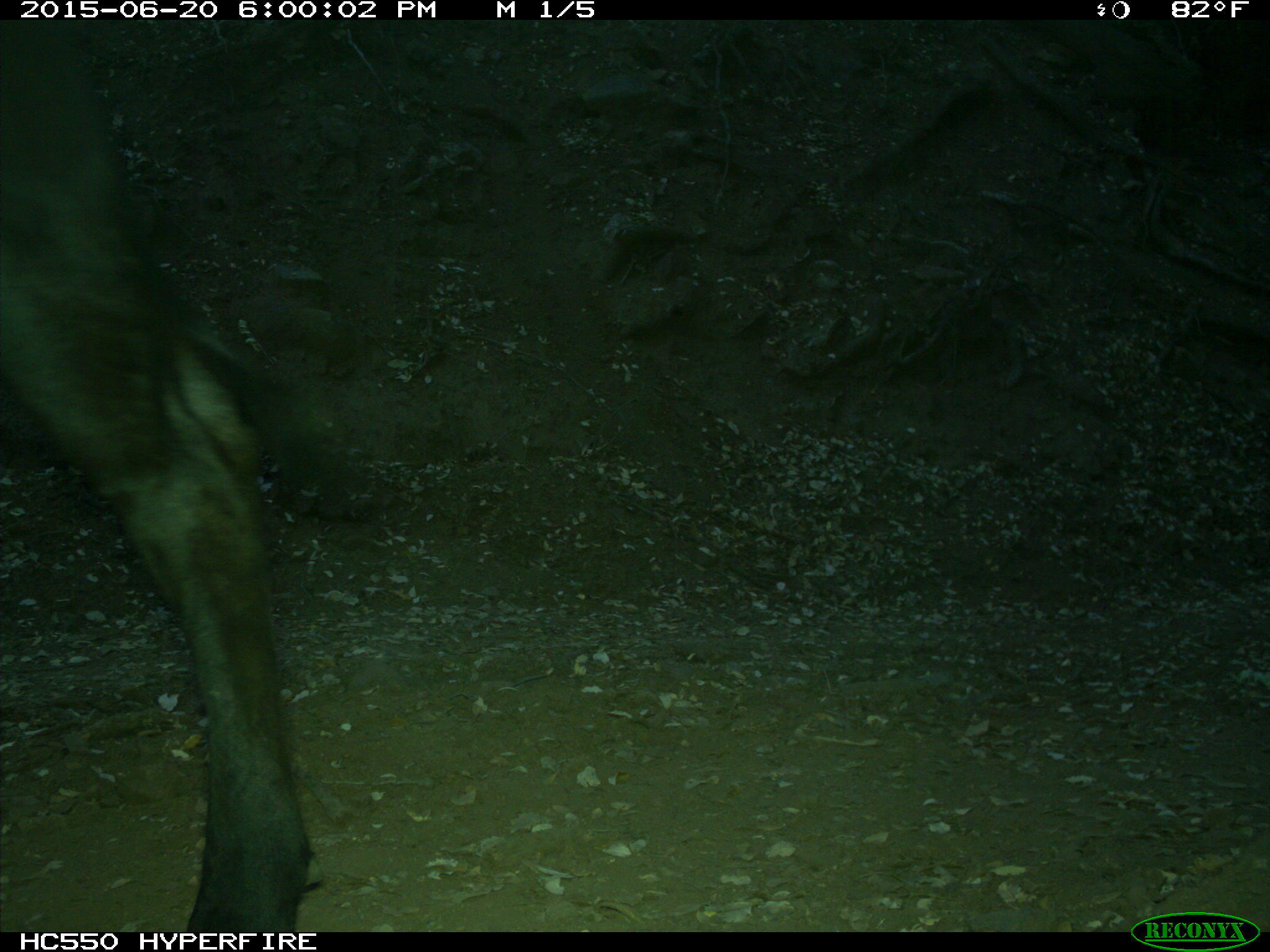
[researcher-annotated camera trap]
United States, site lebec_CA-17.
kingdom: Animalia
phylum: Chordata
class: Mammalia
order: Artiodactyla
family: Bovidae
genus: Bos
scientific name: Bos taurus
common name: domestic cow